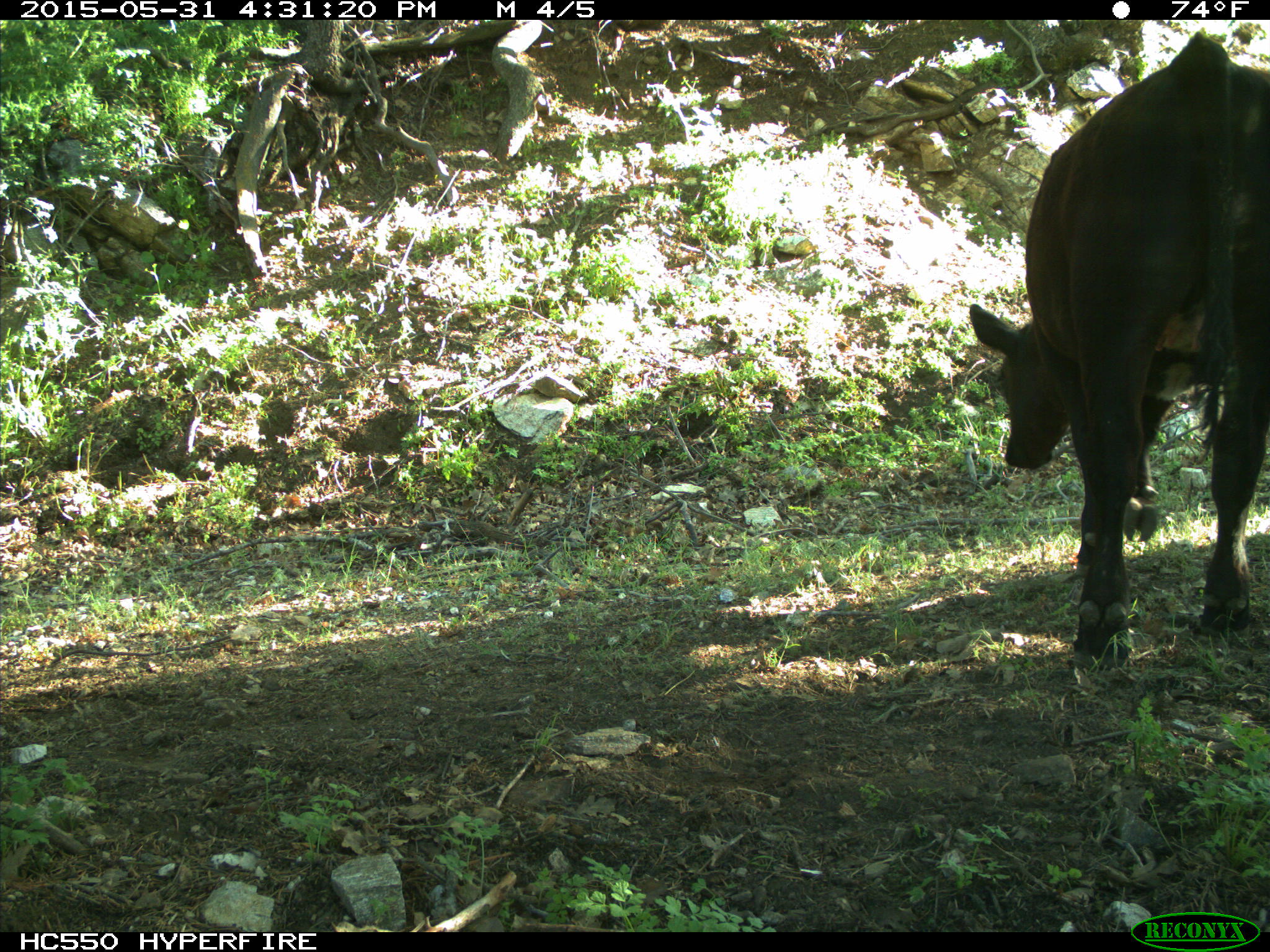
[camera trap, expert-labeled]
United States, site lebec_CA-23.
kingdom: Animalia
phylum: Chordata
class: Mammalia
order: Artiodactyla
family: Bovidae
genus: Bos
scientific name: Bos taurus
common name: domestic cow